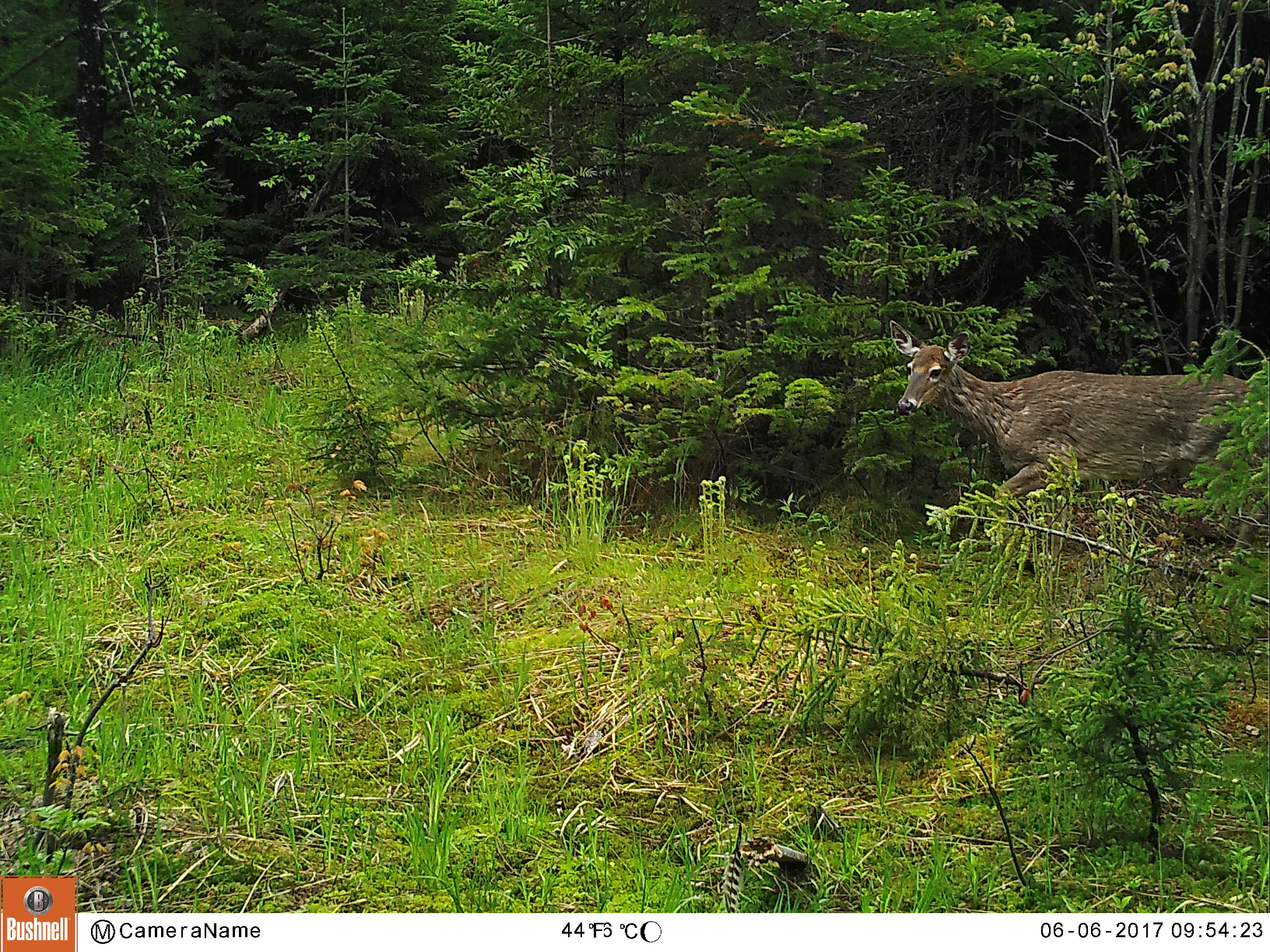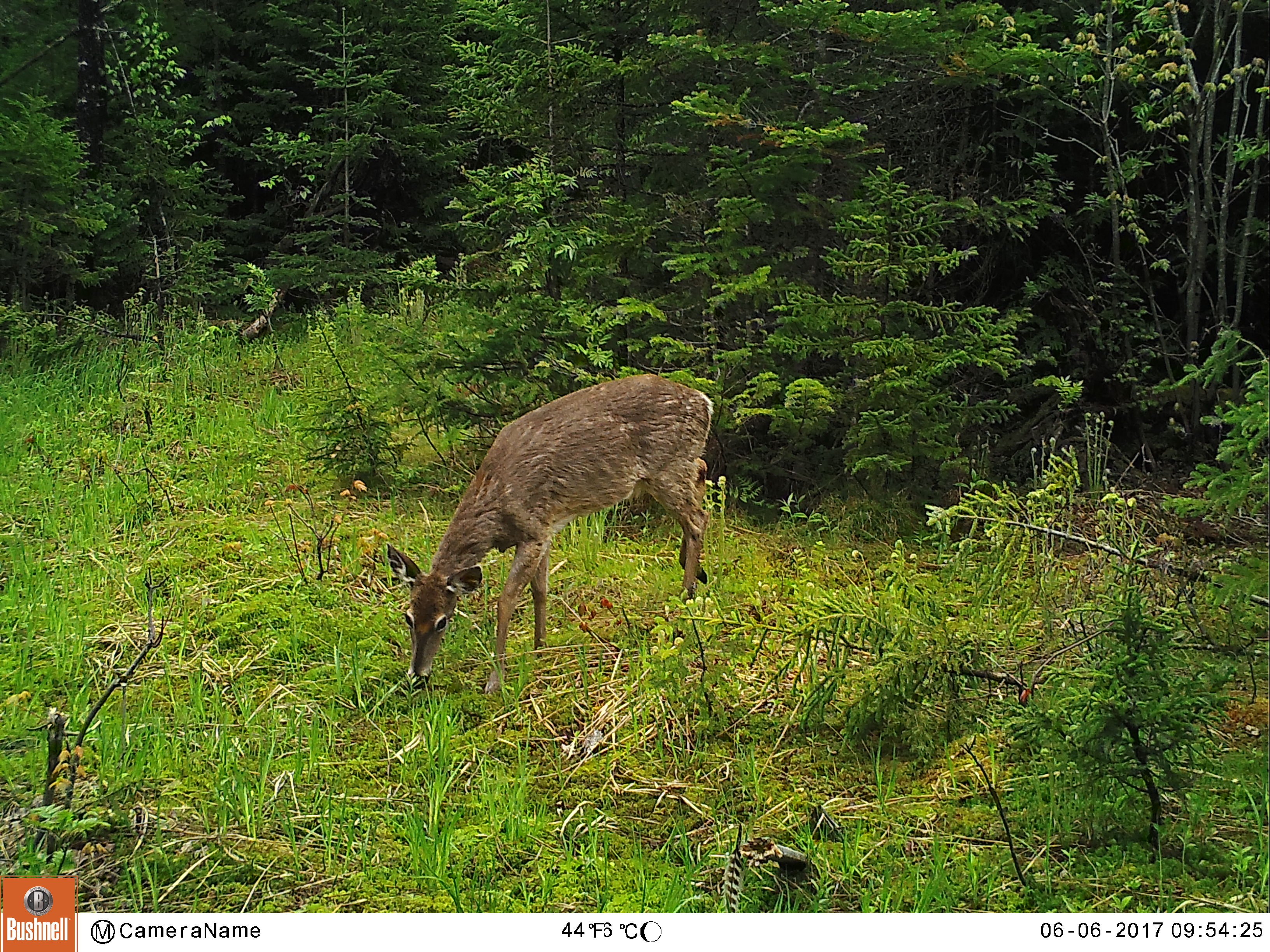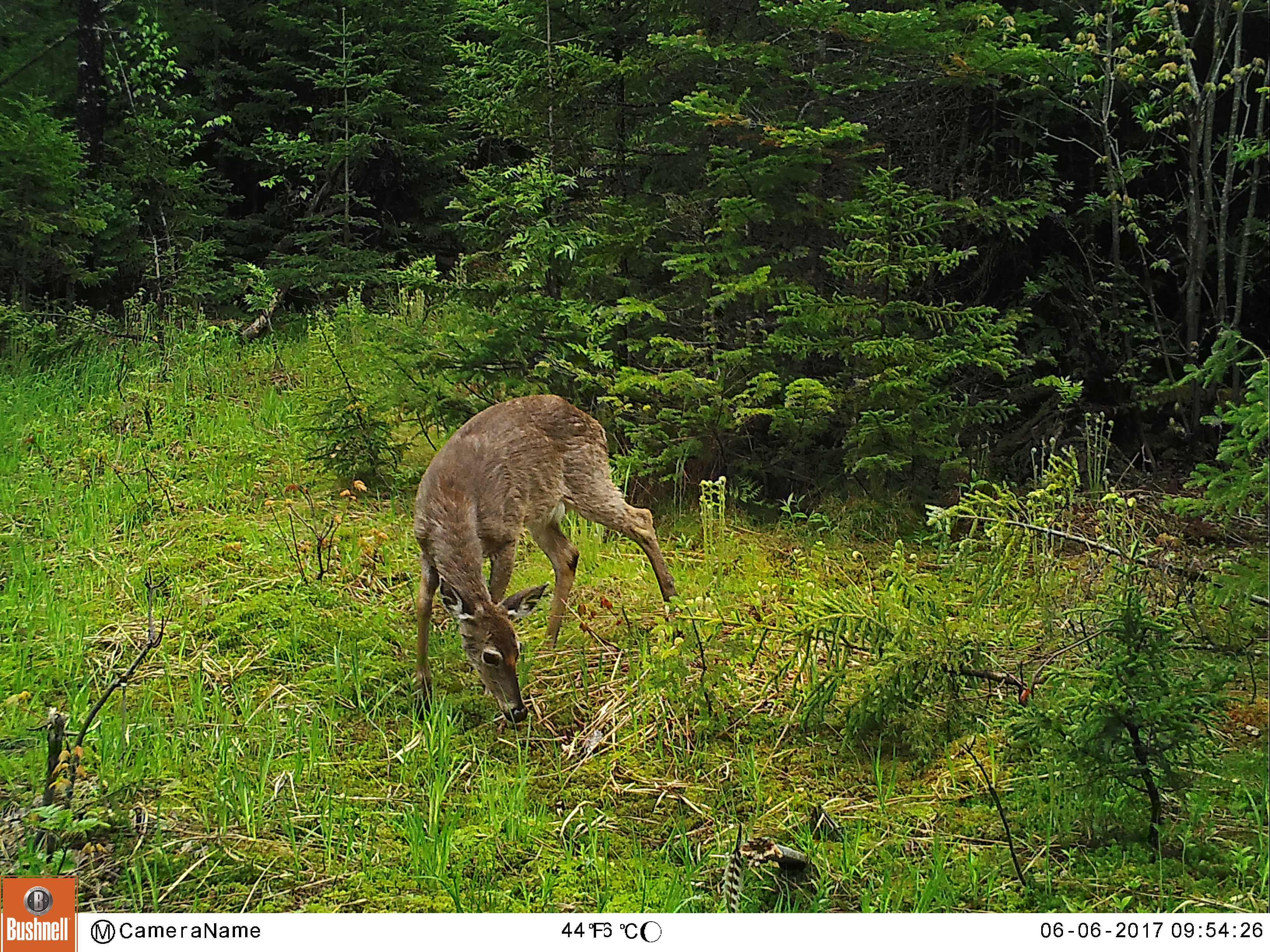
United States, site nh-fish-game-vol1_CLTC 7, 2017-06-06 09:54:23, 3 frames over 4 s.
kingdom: Animalia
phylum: Chordata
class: Mammalia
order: Artiodactyla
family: Cervidae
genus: Odocoileus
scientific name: Odocoileus virginianus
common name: white-tailed deer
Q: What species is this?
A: White-tailed deer (Odocoileus virginianus).